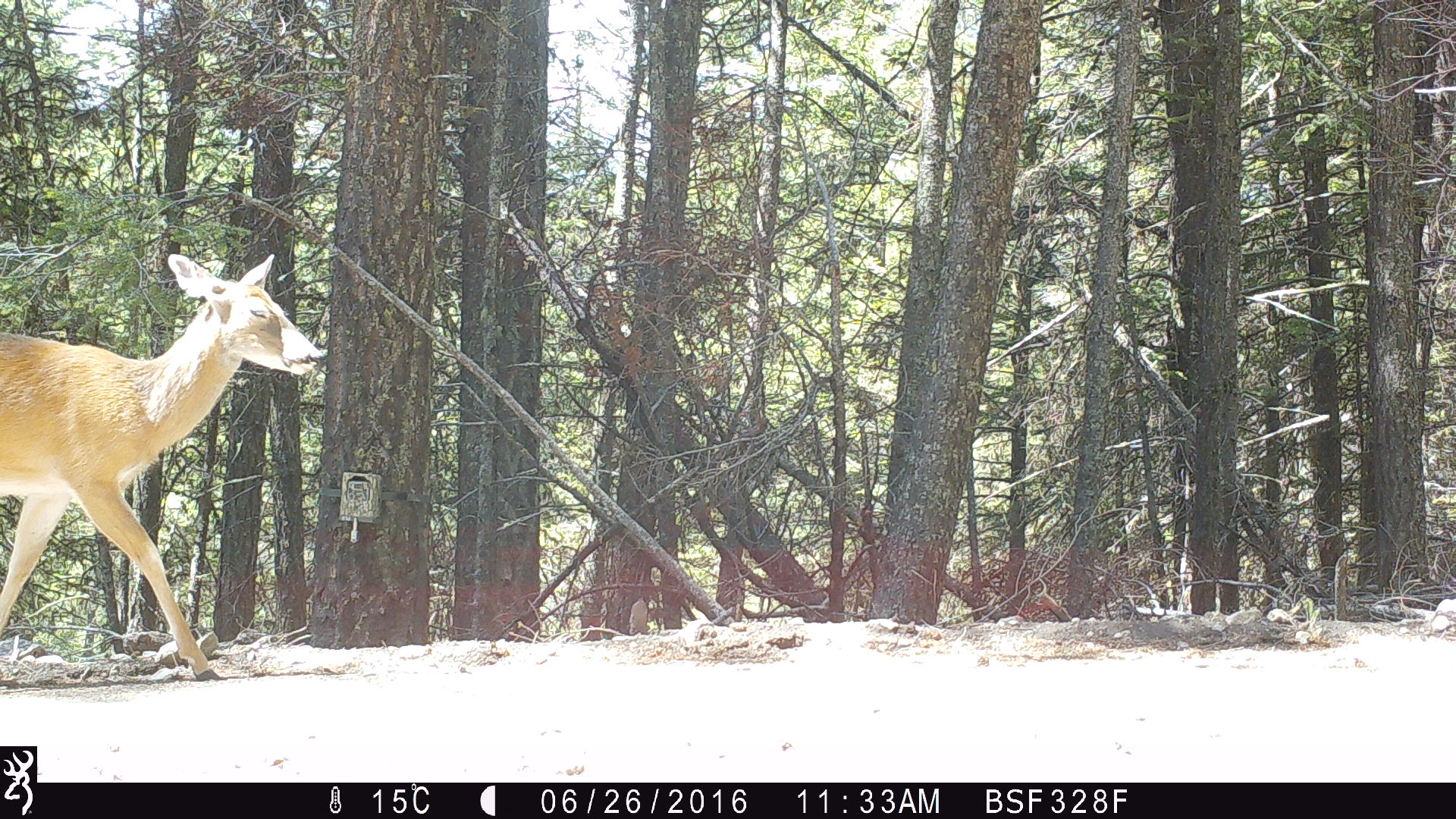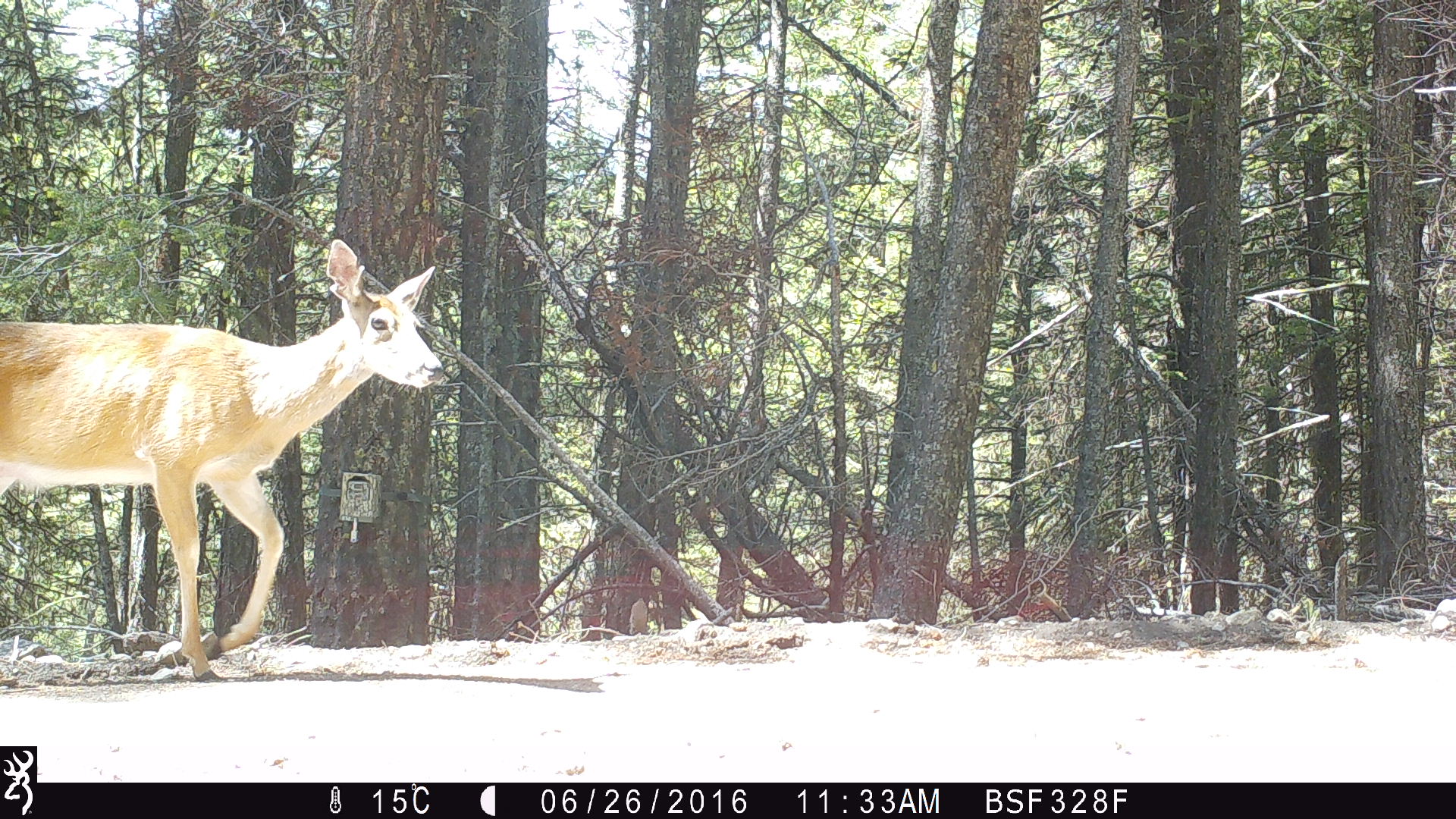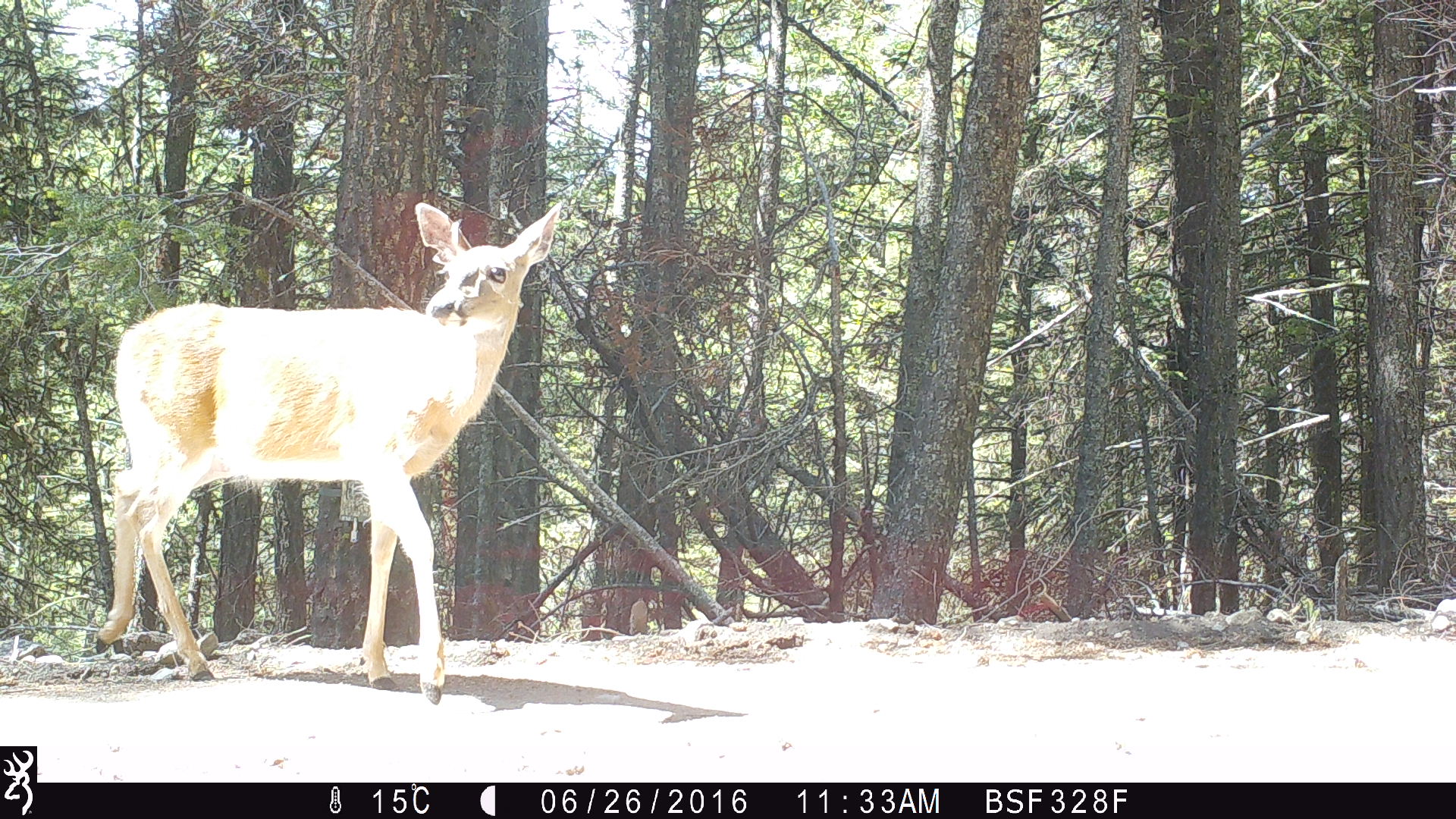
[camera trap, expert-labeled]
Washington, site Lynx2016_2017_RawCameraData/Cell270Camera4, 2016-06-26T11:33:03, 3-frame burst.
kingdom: Animalia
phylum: Chordata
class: Mammalia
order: Artiodactyla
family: Cervidae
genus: Odocoileus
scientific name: Odocoileus virginianus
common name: white-tailed deer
Odocoileus virginianus (white-tailed deer). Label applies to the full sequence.